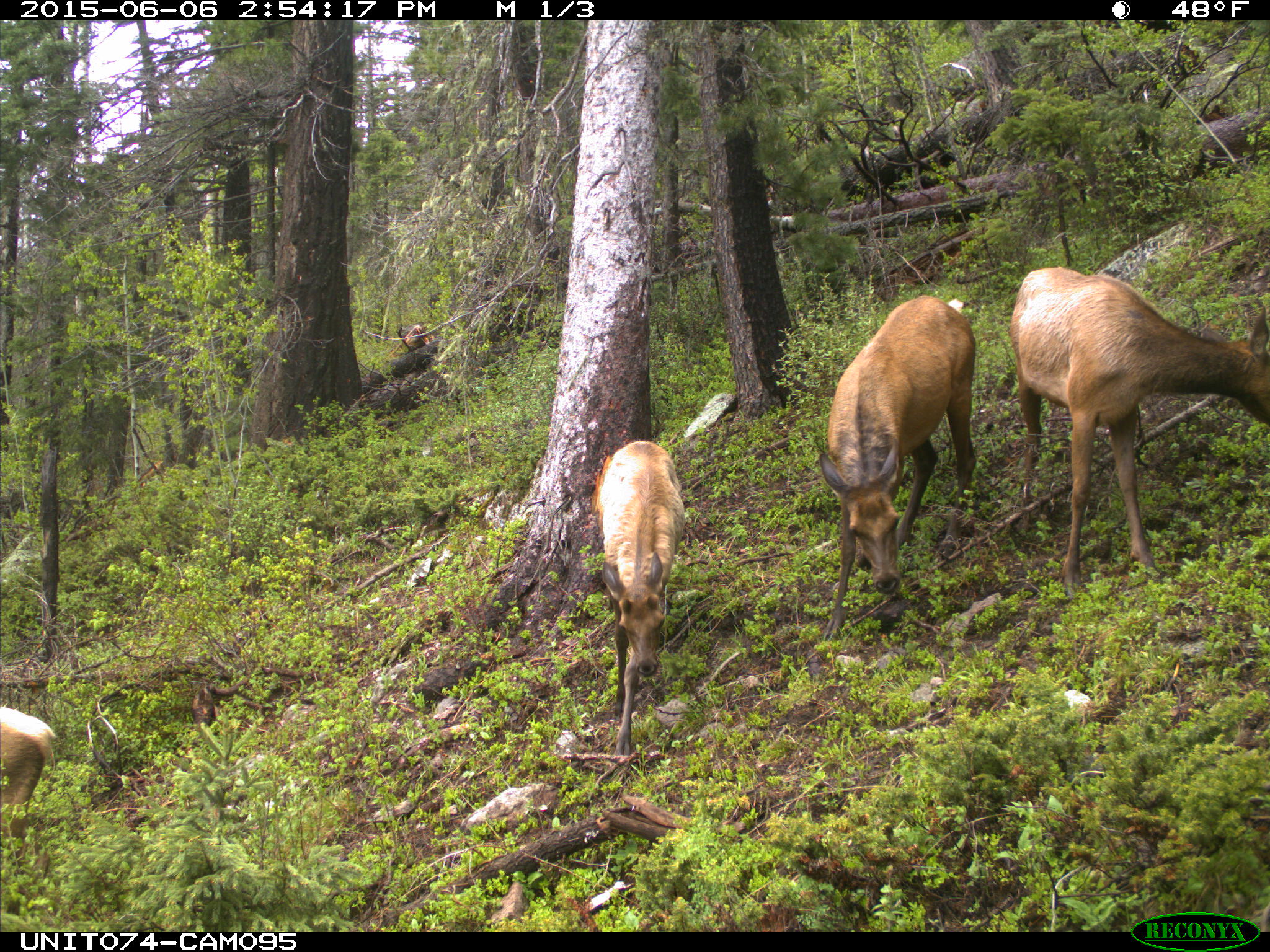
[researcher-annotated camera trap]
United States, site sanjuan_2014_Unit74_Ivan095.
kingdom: Animalia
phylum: Chordata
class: Mammalia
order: Artiodactyla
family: Cervidae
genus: Cervus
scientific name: Cervus elaphus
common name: red deer